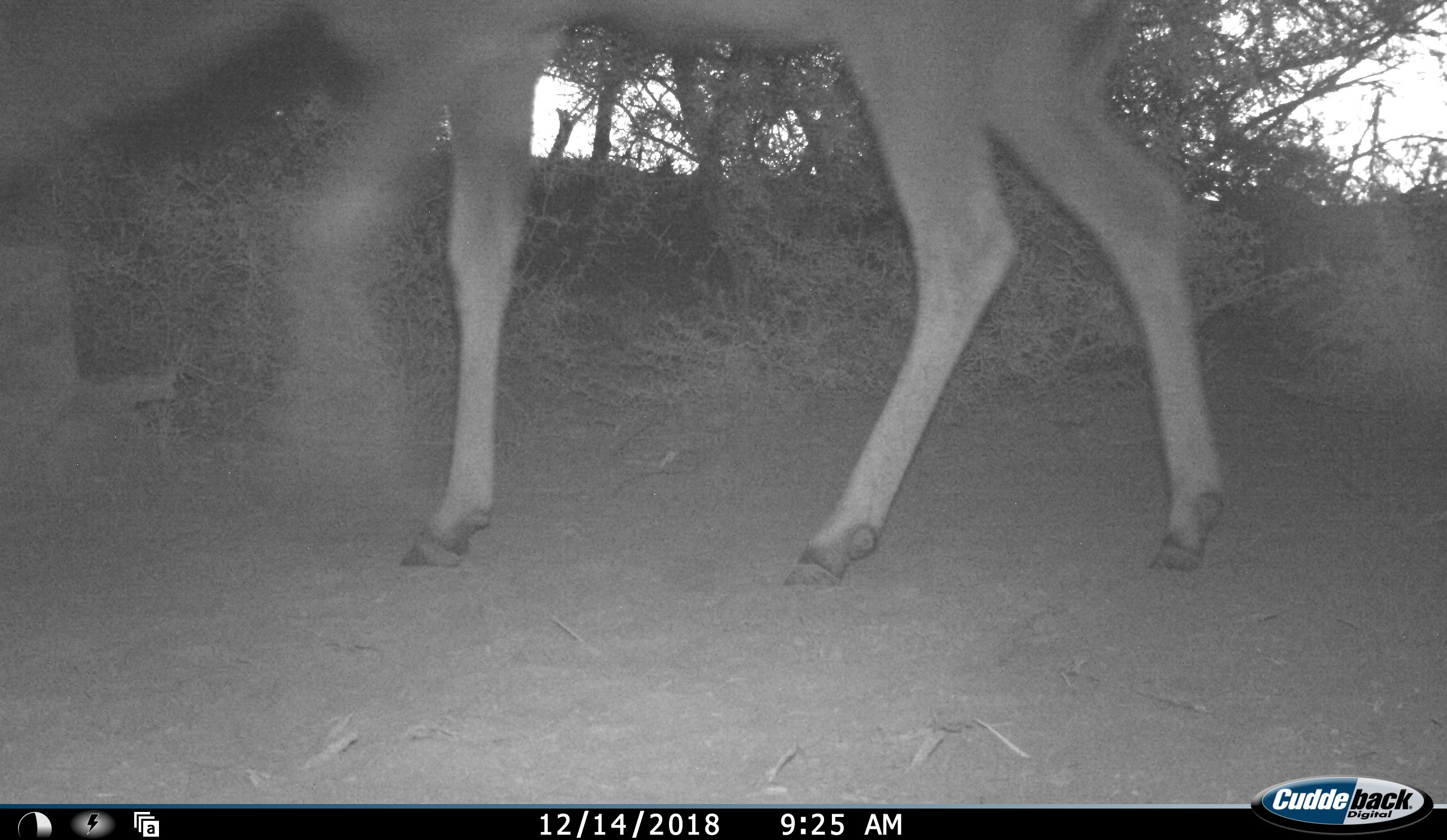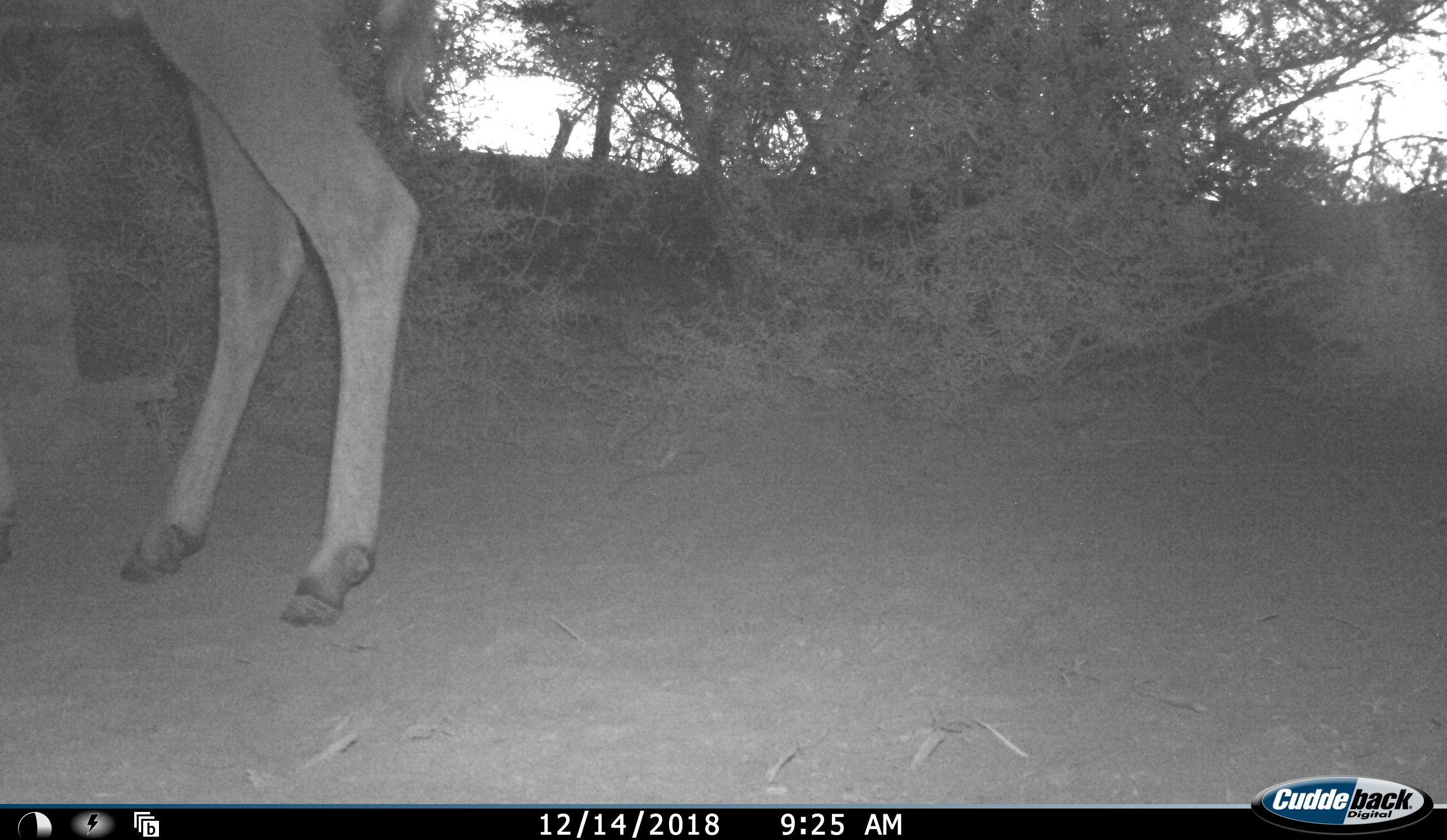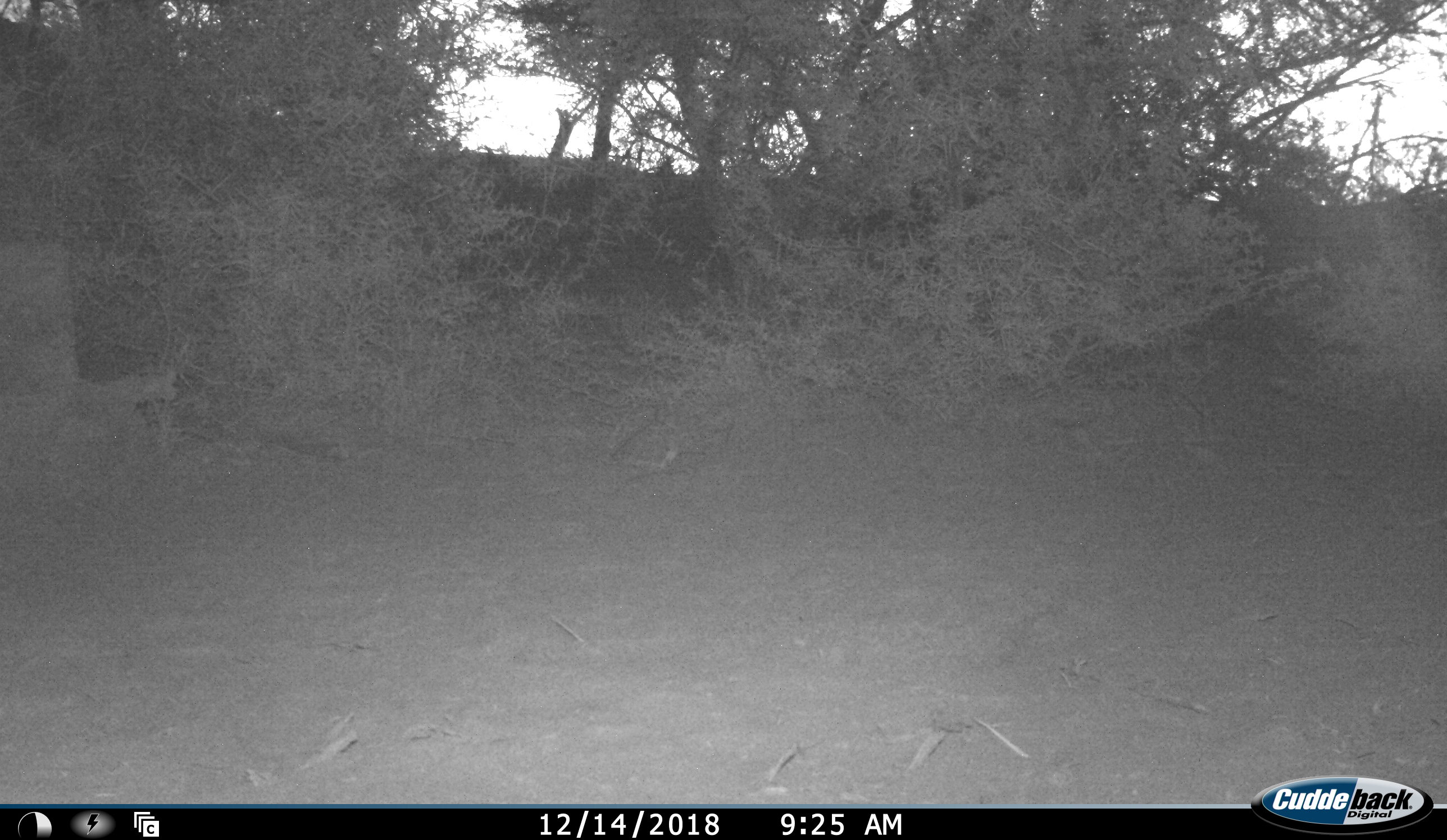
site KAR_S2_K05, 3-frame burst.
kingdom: Animalia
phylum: Chordata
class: Mammalia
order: Artiodactyla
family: Bovidae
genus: Tragelaphus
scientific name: Tragelaphus oryx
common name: eland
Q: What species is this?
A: Eland (Tragelaphus oryx).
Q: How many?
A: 1.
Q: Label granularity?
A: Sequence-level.